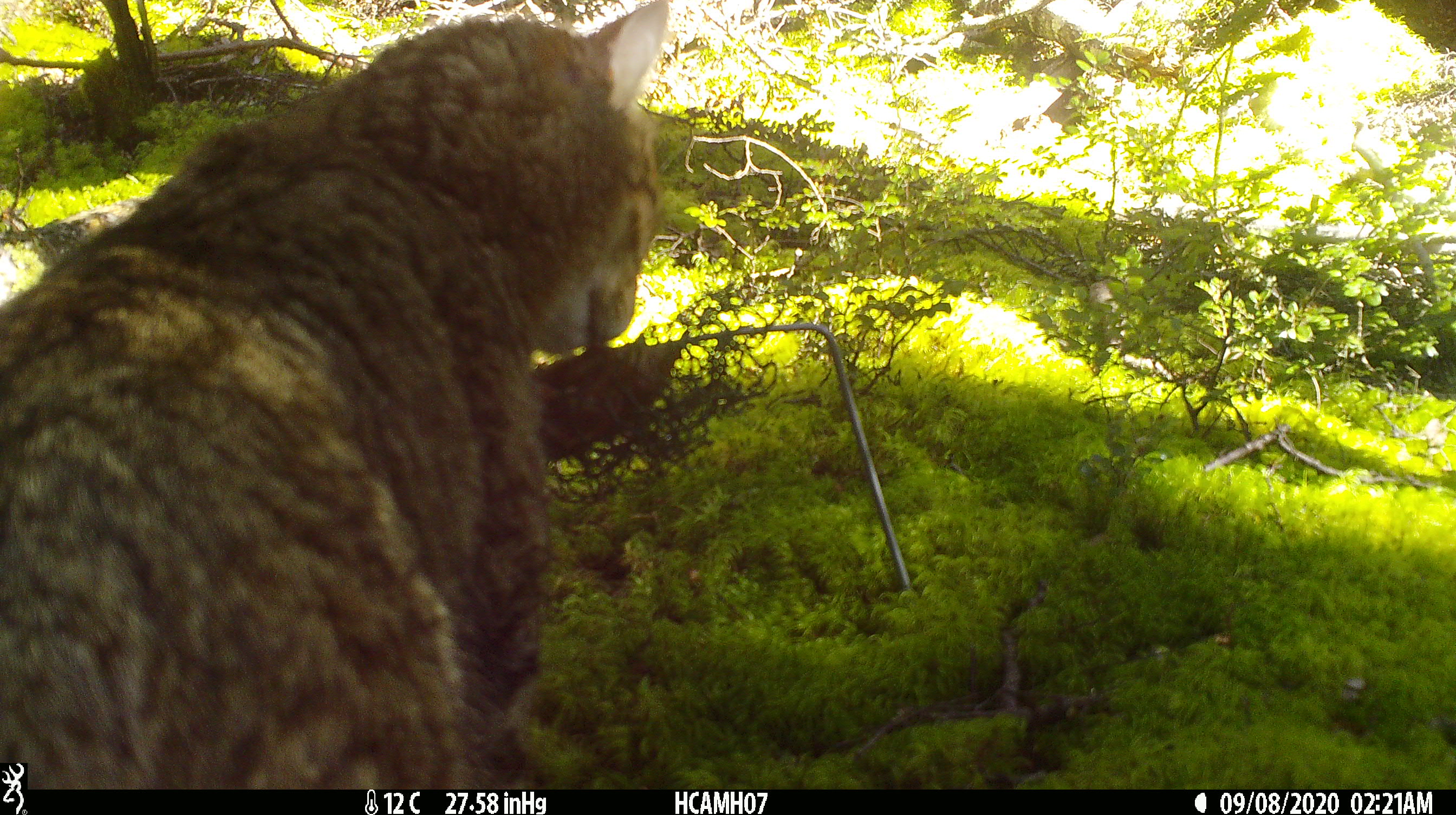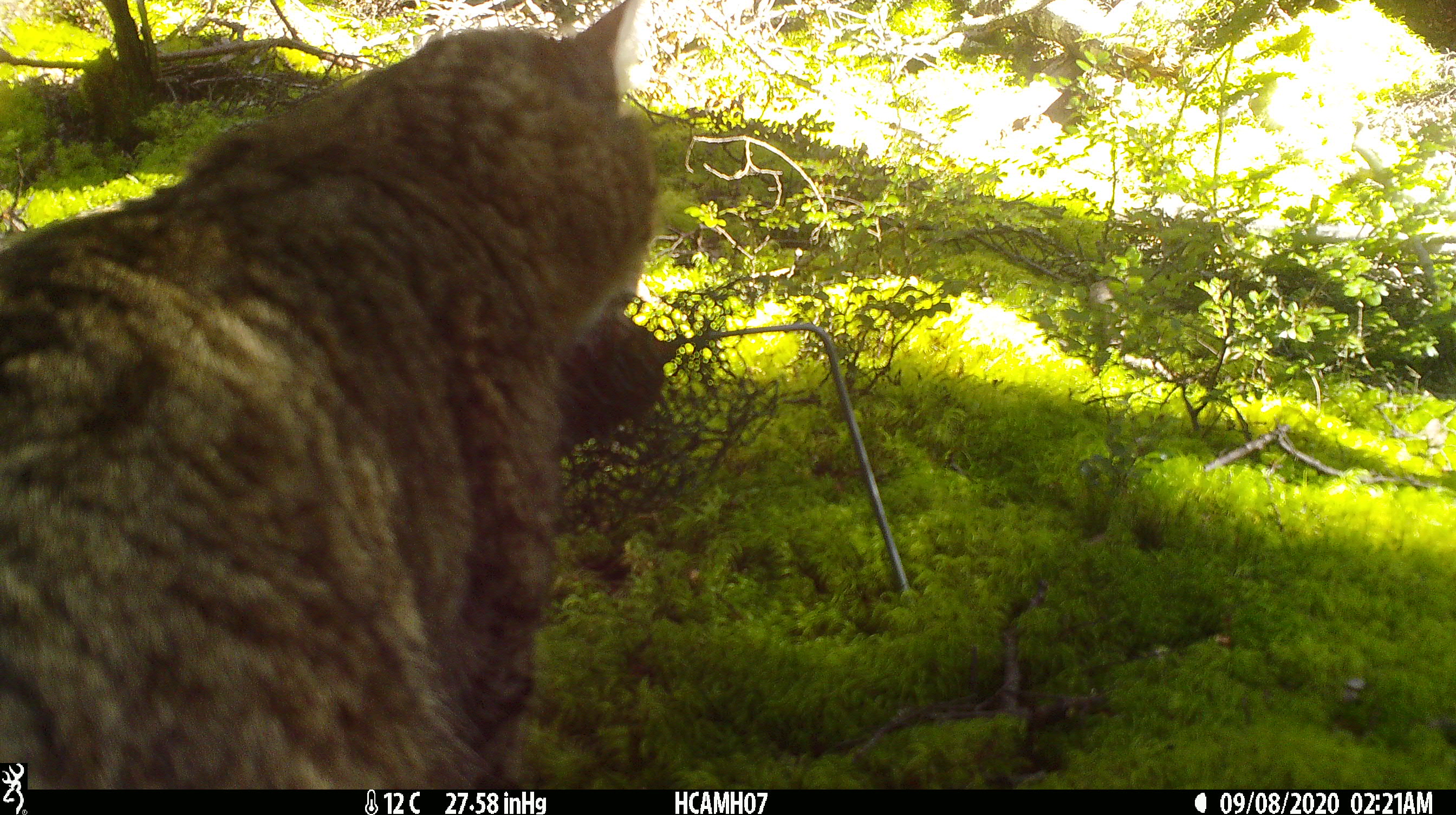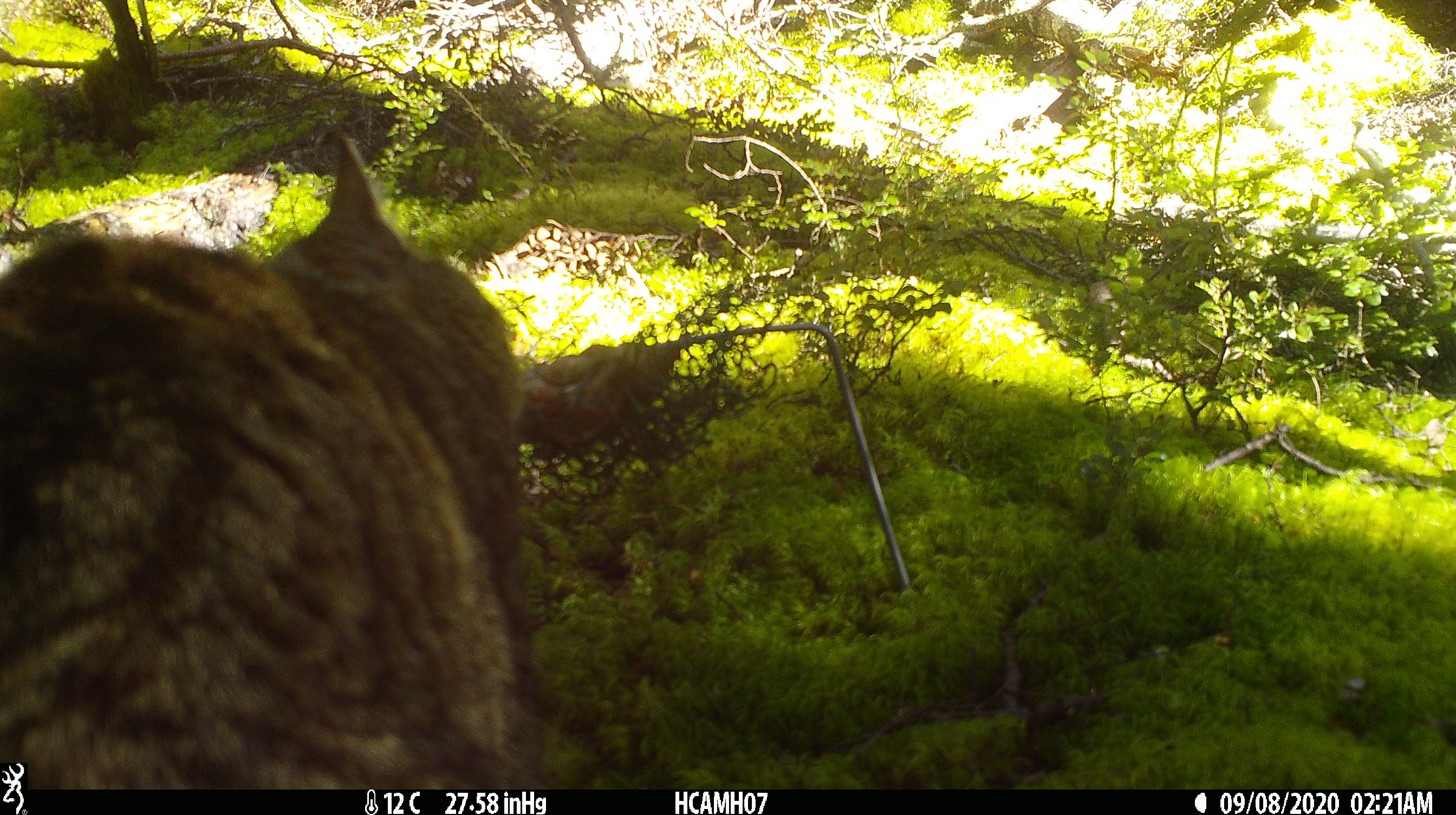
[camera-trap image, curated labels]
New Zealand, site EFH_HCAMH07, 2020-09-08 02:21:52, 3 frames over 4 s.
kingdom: Animalia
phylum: Chordata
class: Mammalia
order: Carnivora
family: Felidae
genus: Felis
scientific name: Felis catus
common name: domestic cat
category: cat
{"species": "cat (domestic cat) (Felis catus)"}